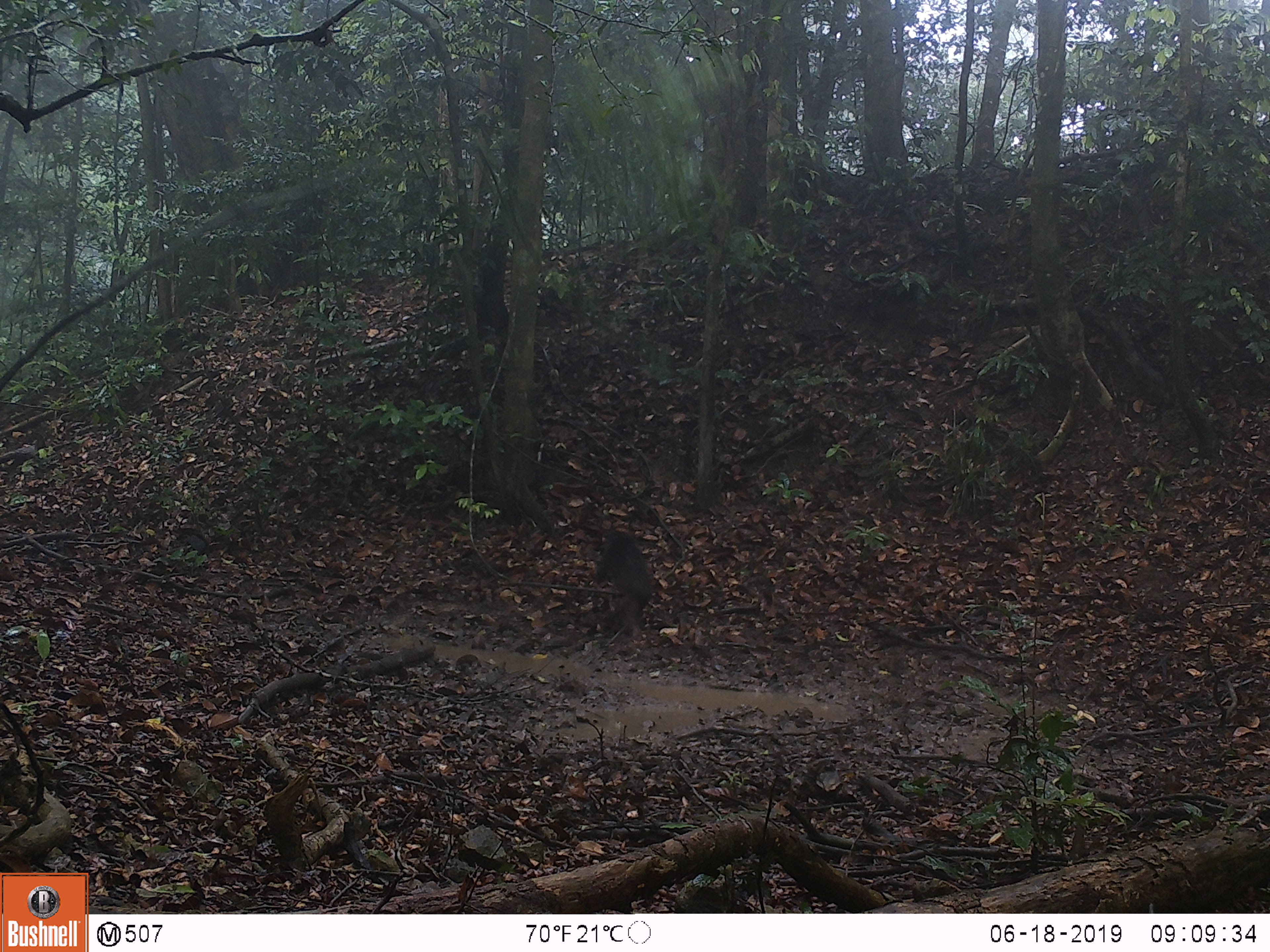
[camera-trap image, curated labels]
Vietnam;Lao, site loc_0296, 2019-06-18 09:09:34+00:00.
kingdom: Animalia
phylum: Chordata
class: Mammalia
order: Primates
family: Cercopithecidae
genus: Macaca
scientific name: Macaca arctoides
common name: stump-tailed macaque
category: stump tailed macaque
Stump tailed macaque (stump-tailed macaque) (Macaca arctoides). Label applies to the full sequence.